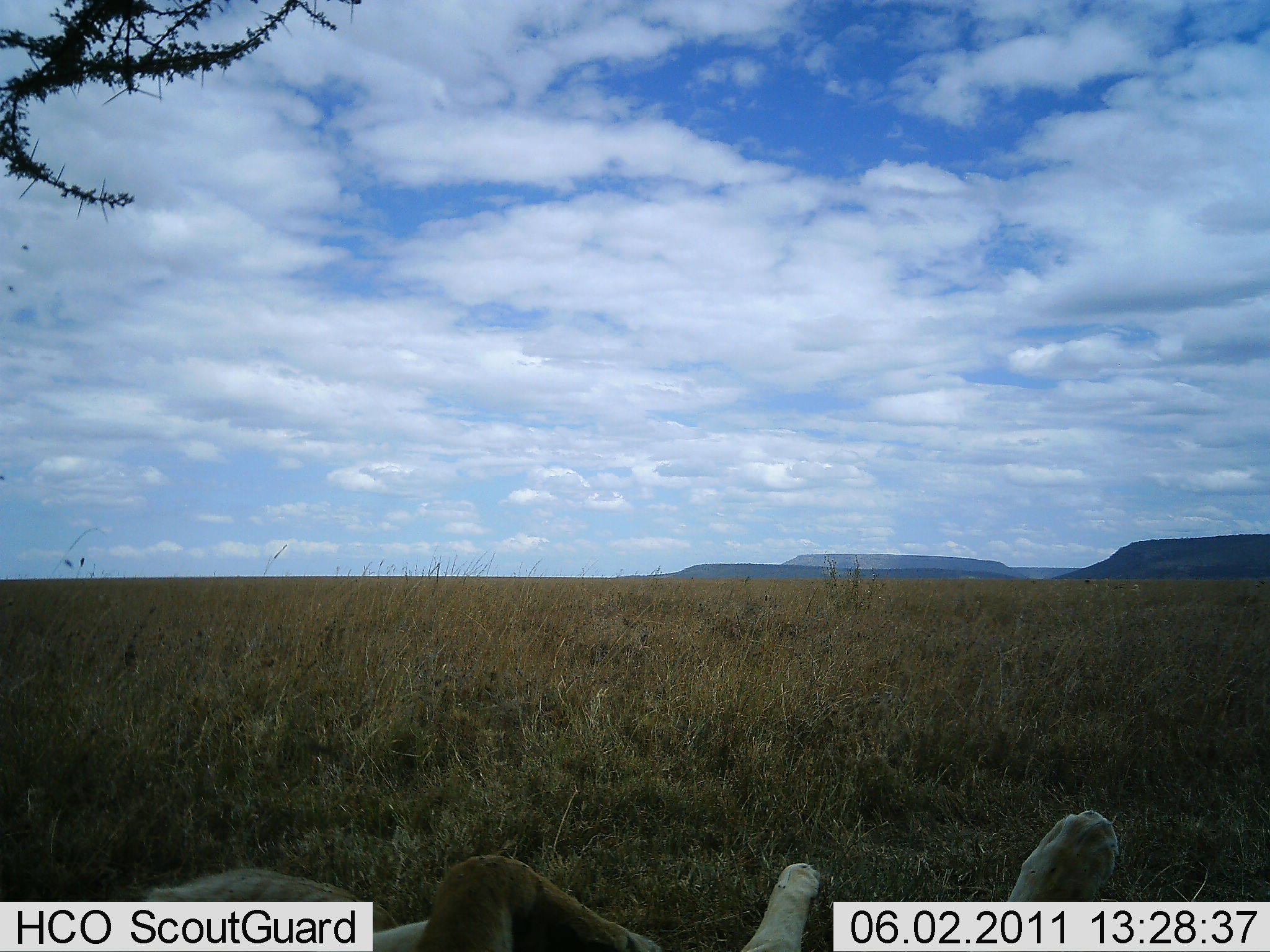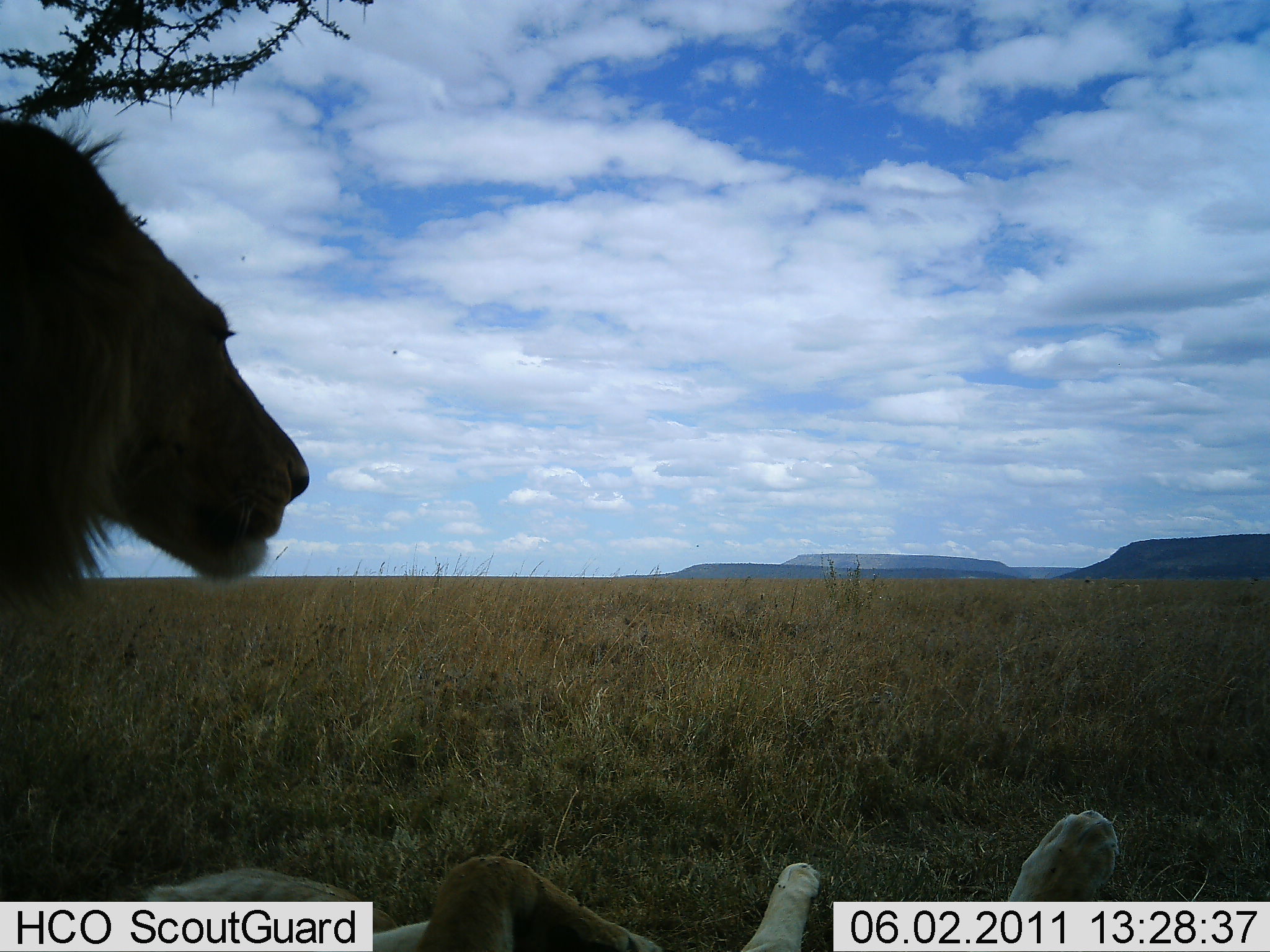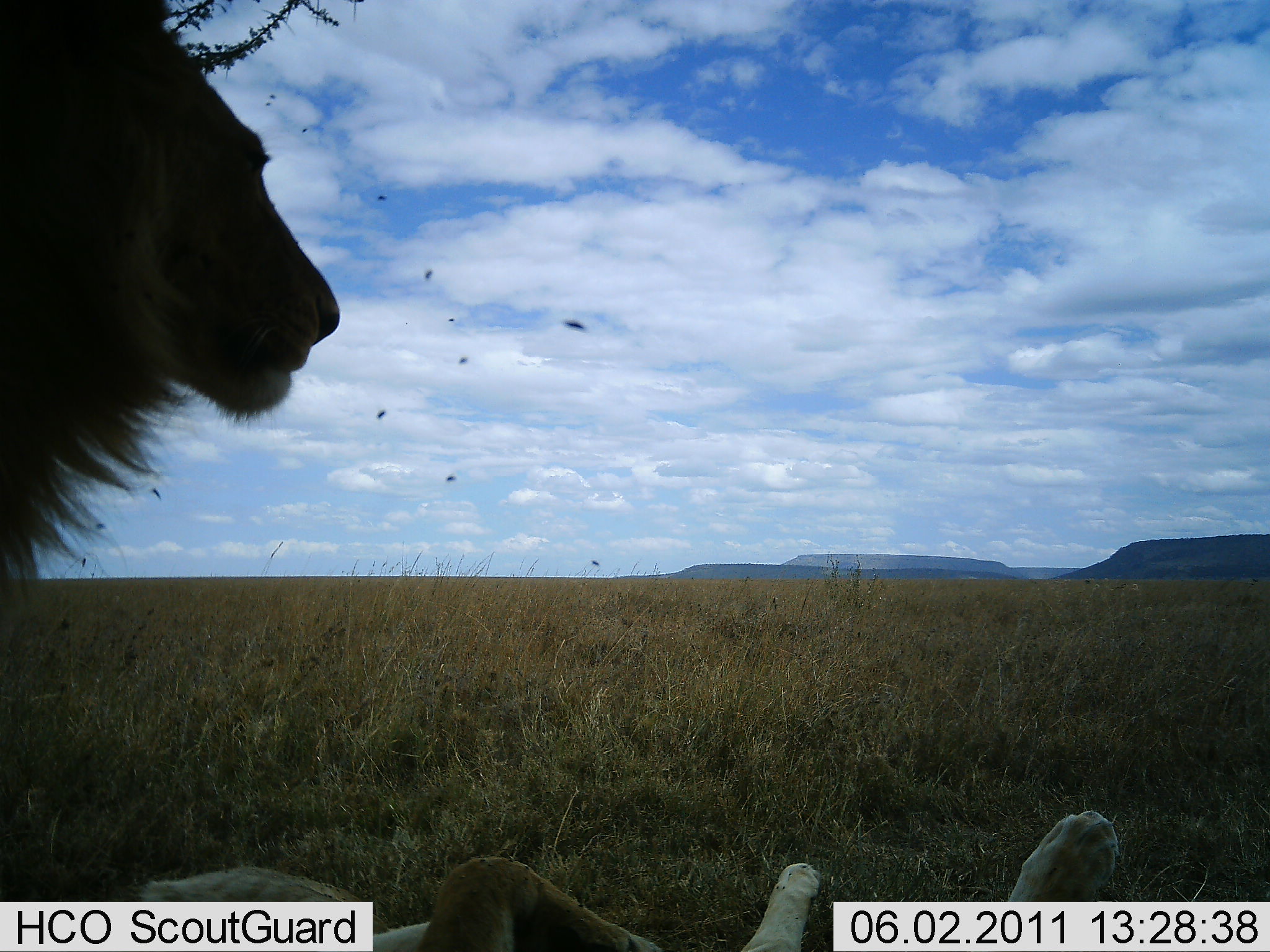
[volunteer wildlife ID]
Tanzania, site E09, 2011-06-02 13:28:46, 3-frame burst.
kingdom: Animalia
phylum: Chordata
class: Mammalia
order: Carnivora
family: Felidae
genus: Panthera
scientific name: Panthera leo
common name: lion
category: lionmale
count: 1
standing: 82%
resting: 0%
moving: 24%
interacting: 0%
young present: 0%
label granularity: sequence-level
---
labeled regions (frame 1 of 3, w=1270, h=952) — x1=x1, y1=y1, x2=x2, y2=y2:
animal: x1=109, y1=809, x2=1124, y2=952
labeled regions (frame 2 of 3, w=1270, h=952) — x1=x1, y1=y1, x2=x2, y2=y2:
animal: x1=0, y1=113, x2=313, y2=606; x1=135, y1=805, x2=1122, y2=952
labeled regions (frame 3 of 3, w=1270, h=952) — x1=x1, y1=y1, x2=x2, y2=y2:
animal: x1=0, y1=1, x2=341, y2=684; x1=123, y1=806, x2=1133, y2=952